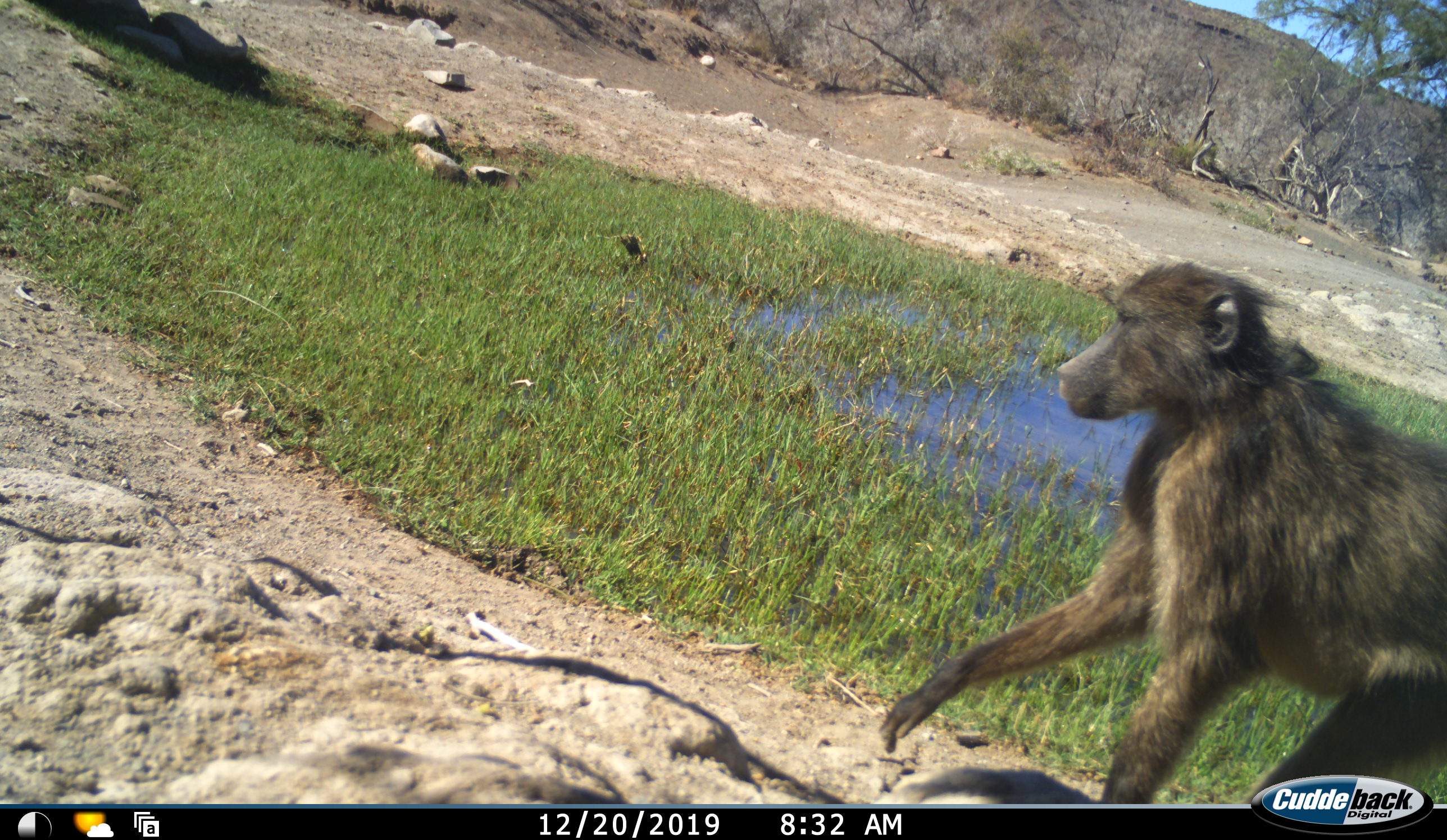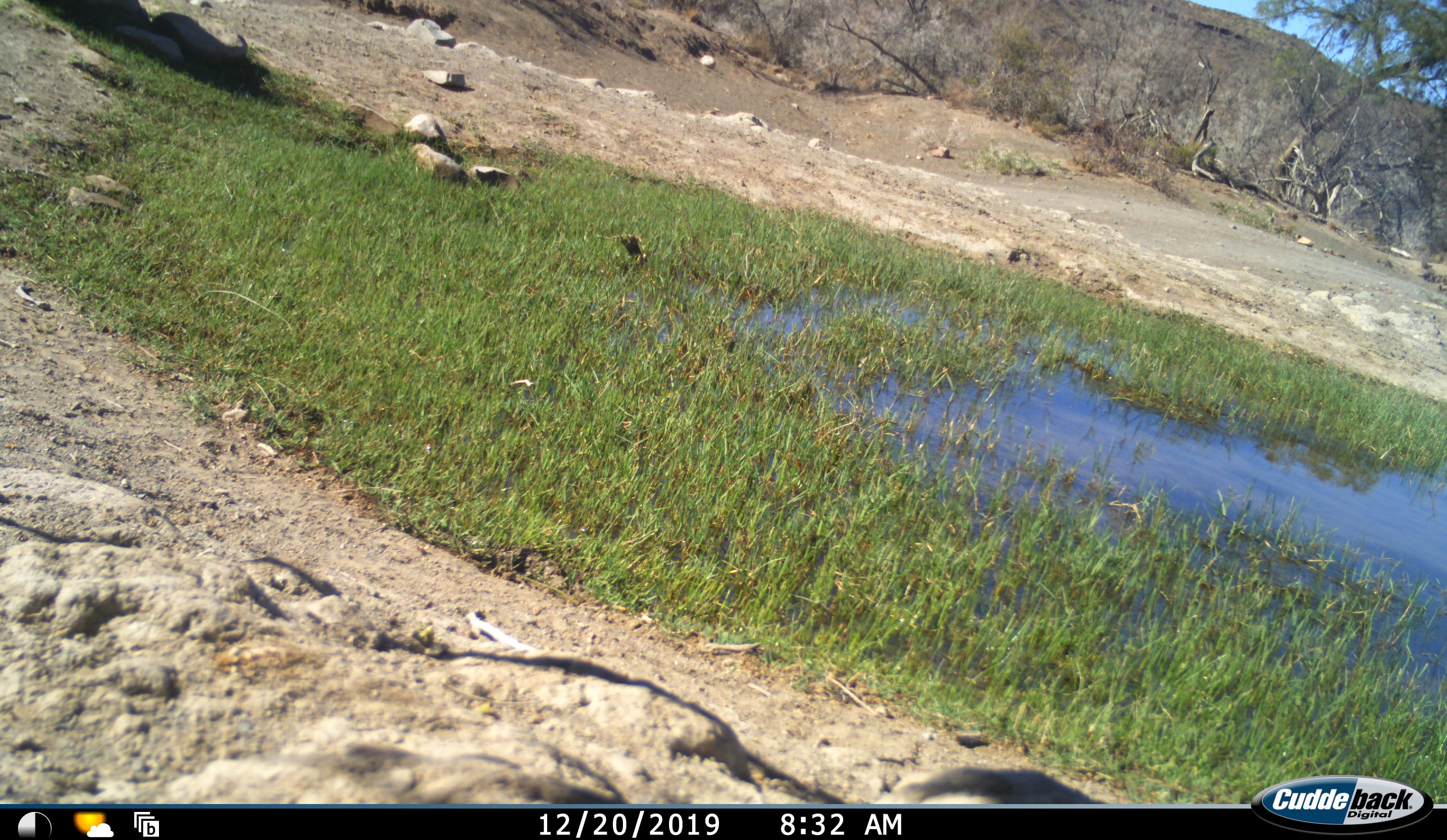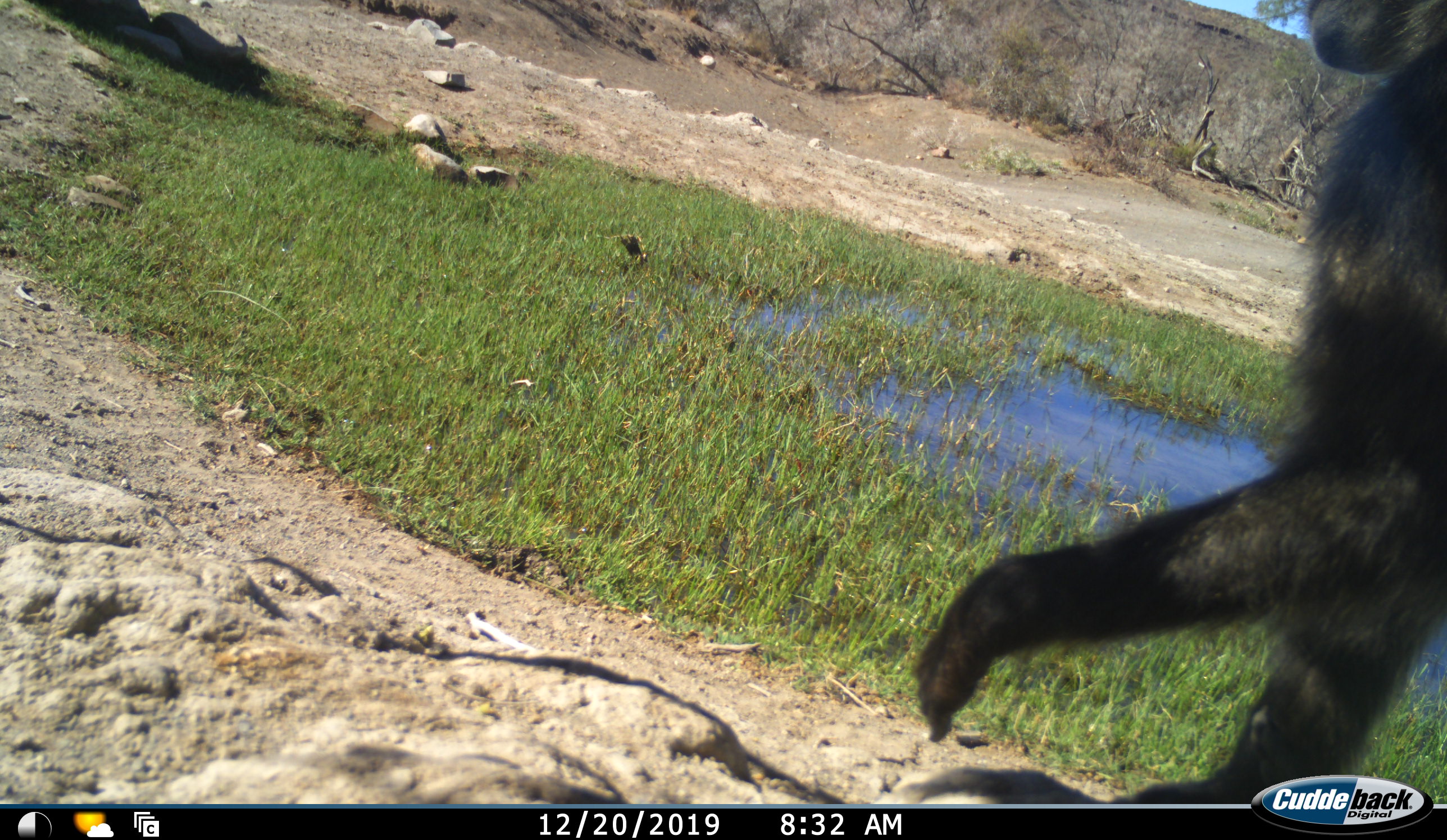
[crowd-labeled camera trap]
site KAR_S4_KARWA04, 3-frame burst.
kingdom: Animalia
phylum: Chordata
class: Mammalia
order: Primates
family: Cercopithecidae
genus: Papio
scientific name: Papio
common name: baboon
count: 1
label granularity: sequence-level